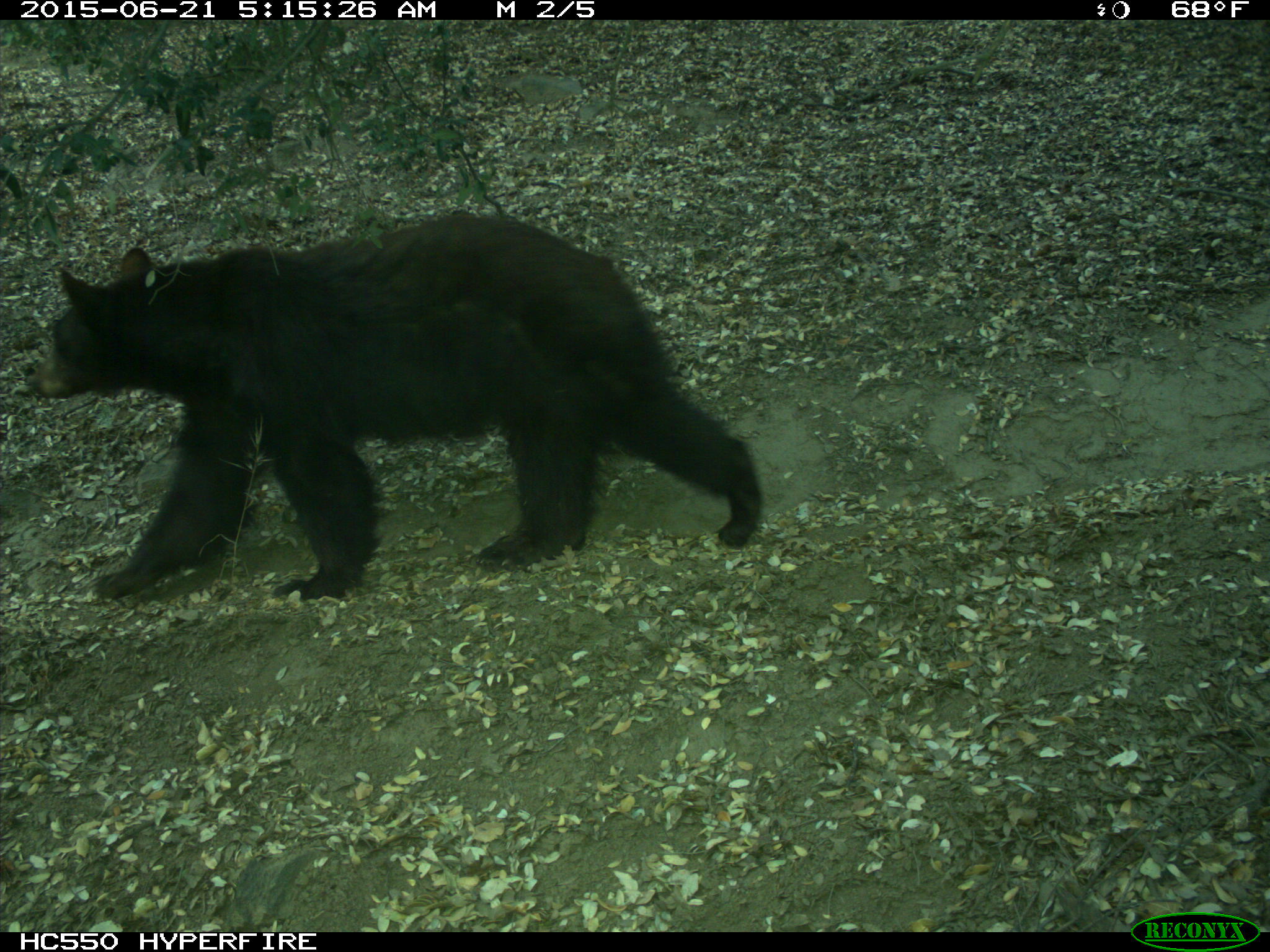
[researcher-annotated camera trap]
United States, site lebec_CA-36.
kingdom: Animalia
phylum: Chordata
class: Mammalia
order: Carnivora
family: Ursidae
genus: Ursus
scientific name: Ursus americanus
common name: american black bear